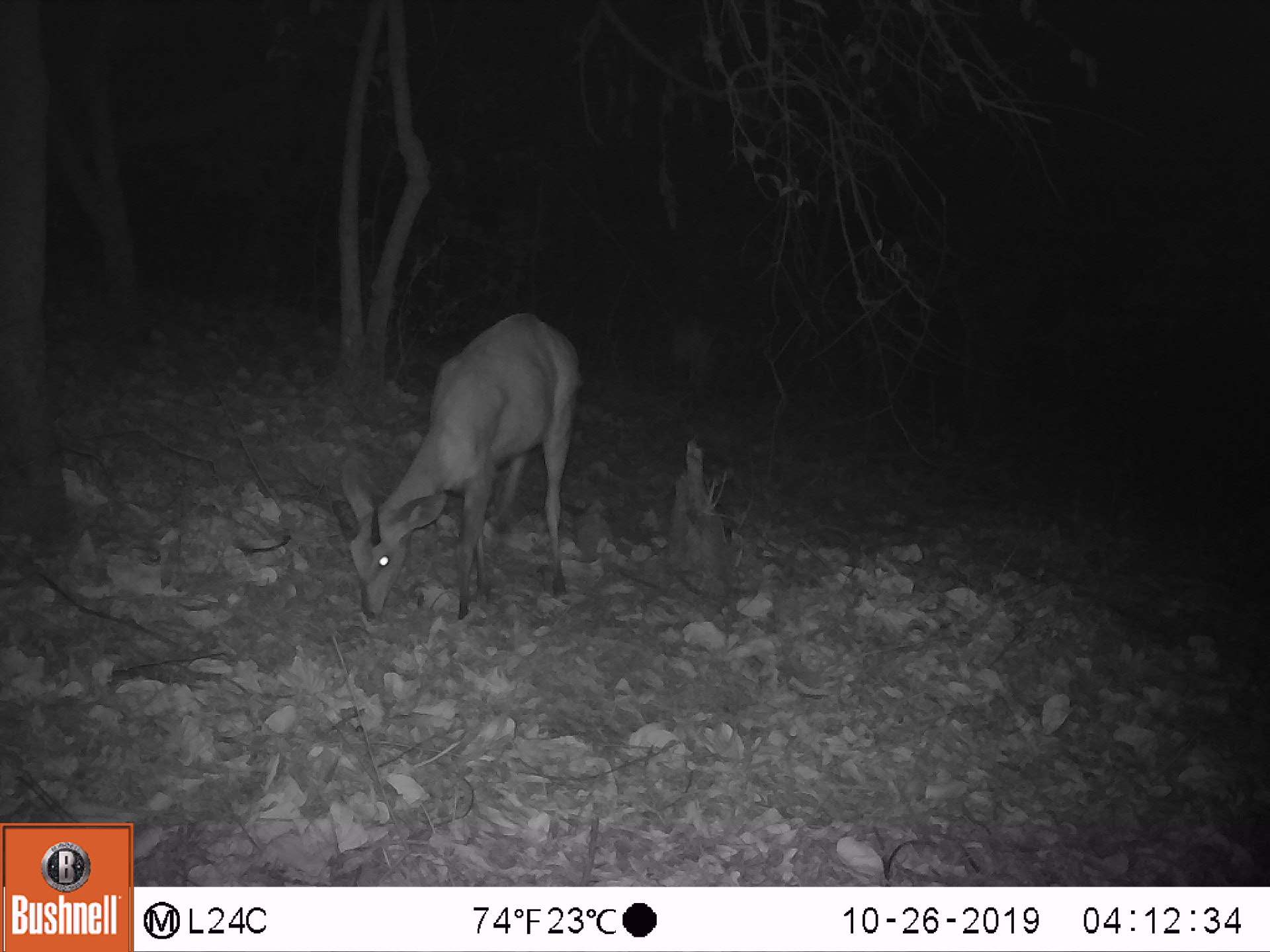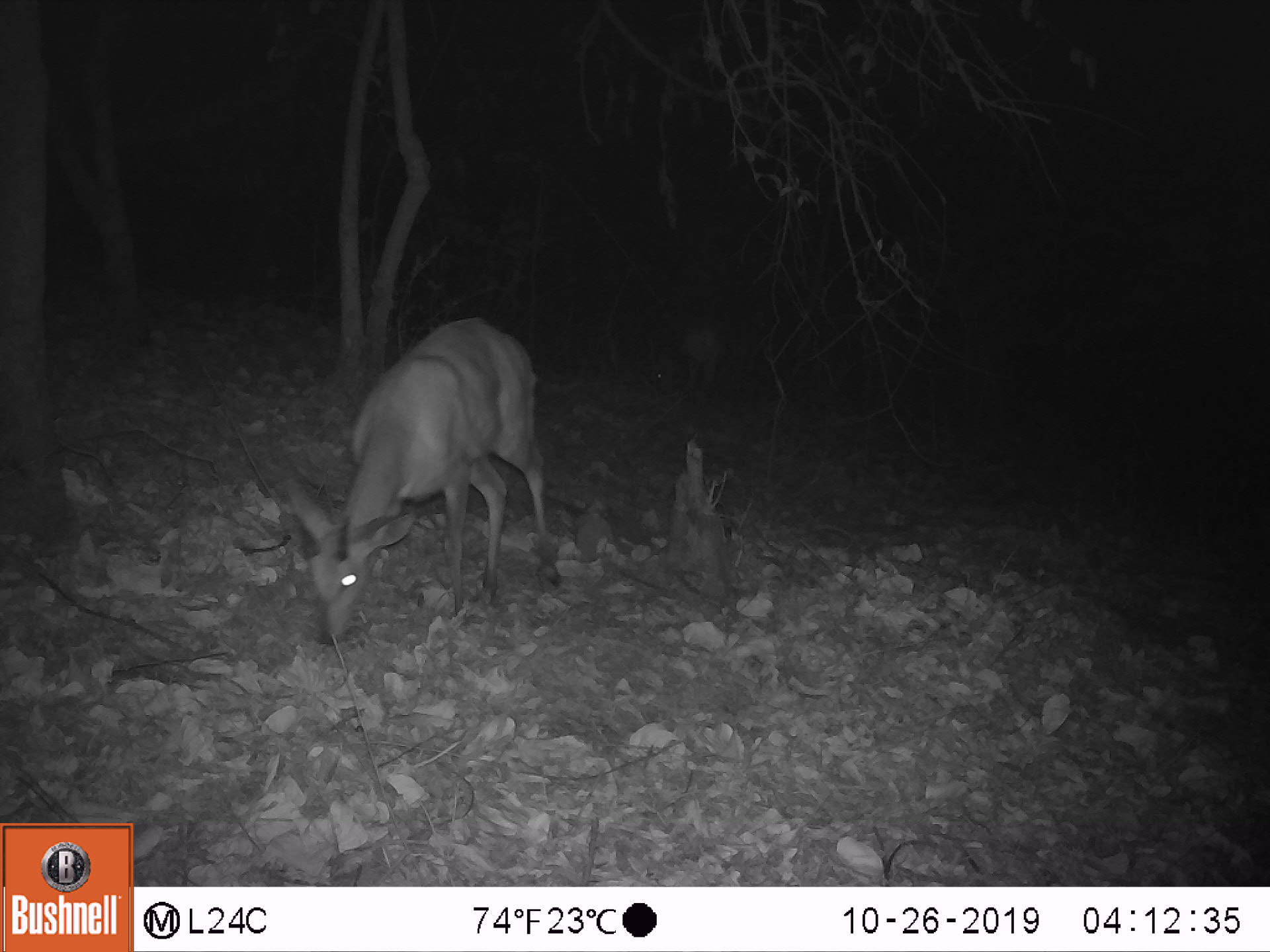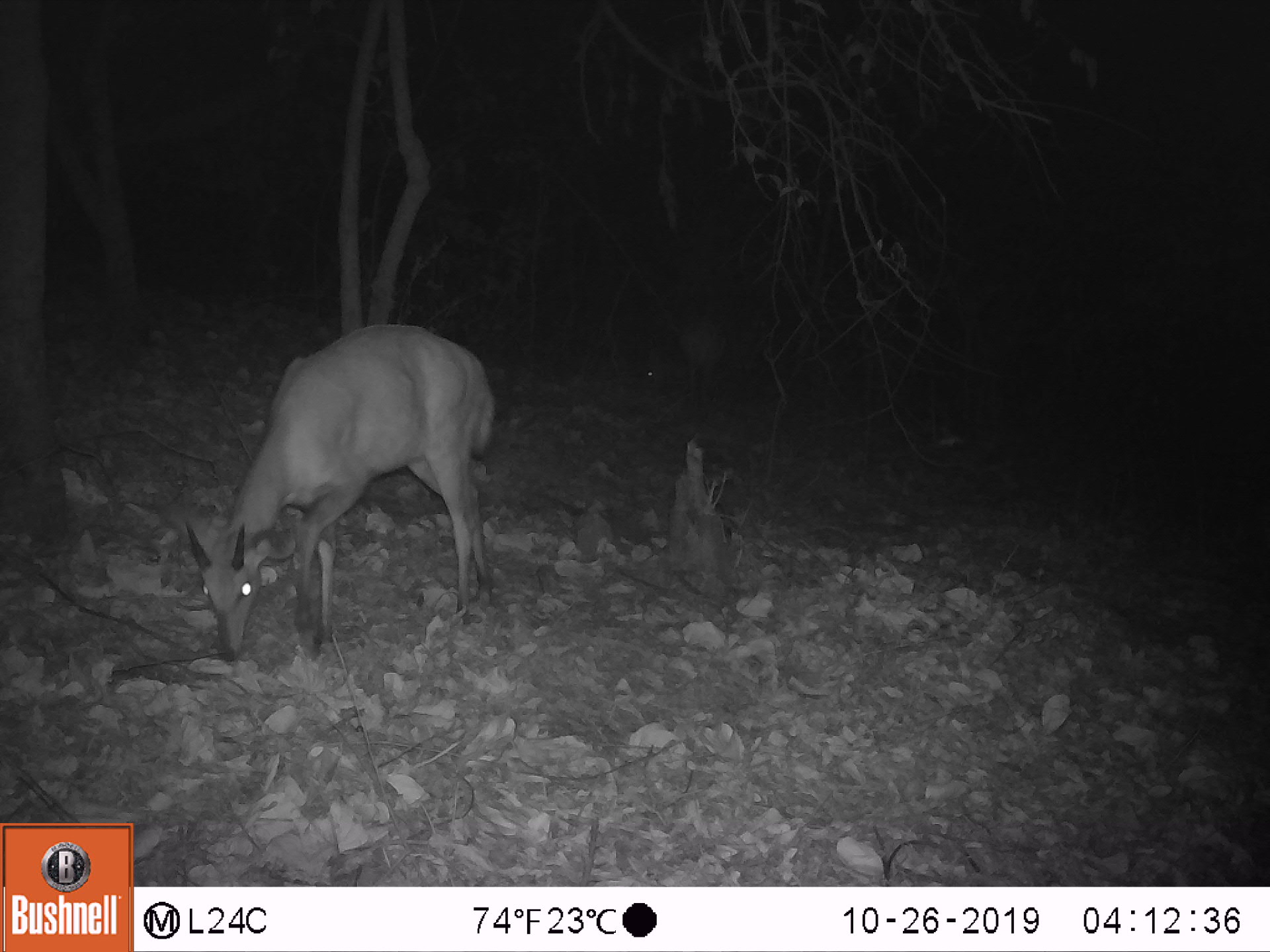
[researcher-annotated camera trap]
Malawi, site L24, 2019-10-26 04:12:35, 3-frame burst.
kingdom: Animalia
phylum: Chordata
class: Mammalia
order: Artiodactyla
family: Bovidae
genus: Tragelaphus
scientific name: Tragelaphus sylvaticus sylvaticus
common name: cape bushbuck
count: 1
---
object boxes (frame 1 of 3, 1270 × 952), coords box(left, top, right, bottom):
cape bushbuck: box(311, 303, 580, 629)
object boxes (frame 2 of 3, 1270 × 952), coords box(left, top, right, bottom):
cape bushbuck: box(272, 307, 545, 648); box(638, 313, 734, 404)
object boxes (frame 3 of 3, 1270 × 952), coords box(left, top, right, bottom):
cape bushbuck: box(183, 318, 498, 667); box(626, 308, 738, 411)